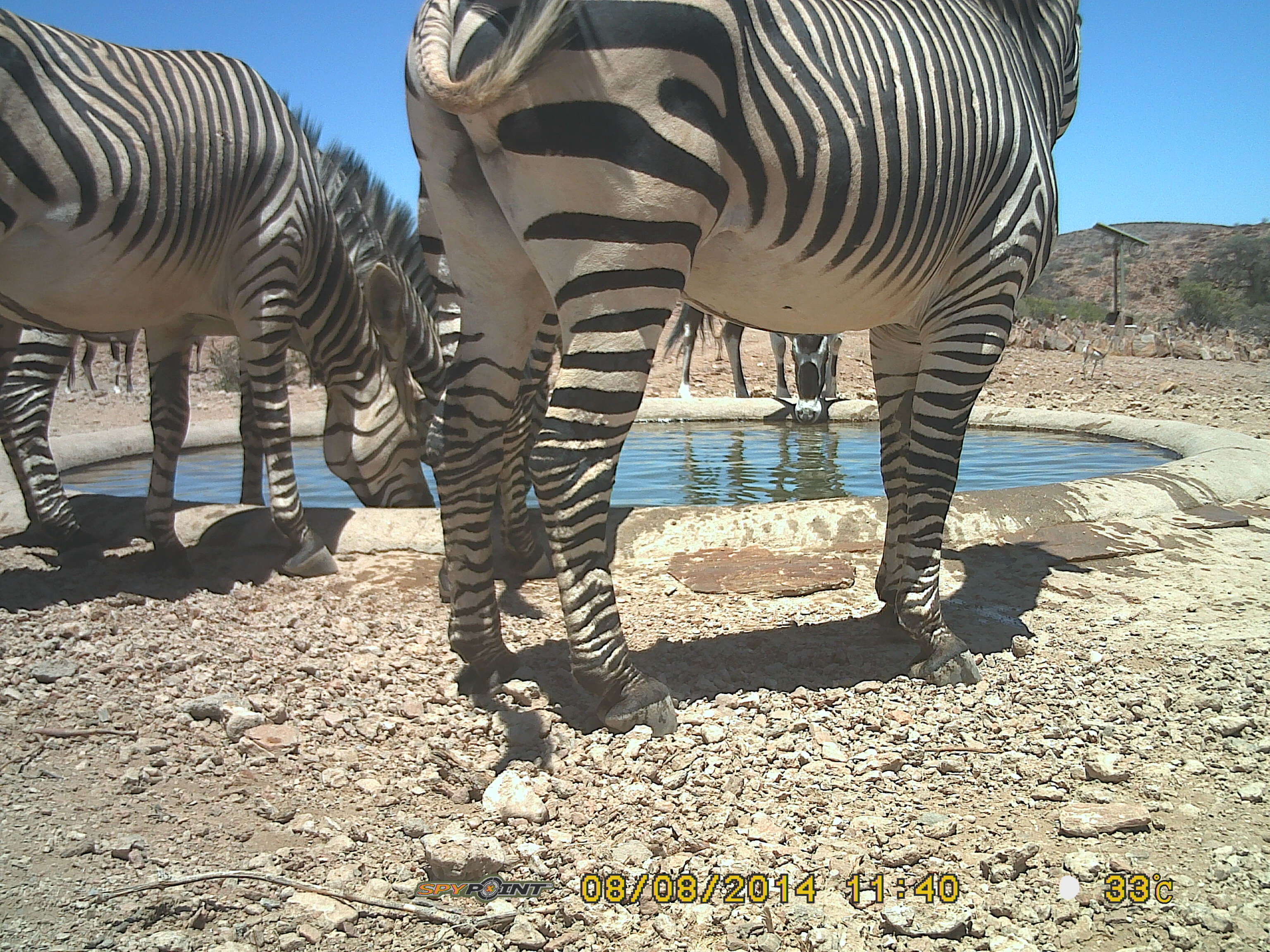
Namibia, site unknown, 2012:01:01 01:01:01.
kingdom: Animalia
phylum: Chordata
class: Mammalia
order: Perissodactyla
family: Equidae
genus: Equus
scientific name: Equus zebra hartmannae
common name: hartmann's mountain zebra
Equus zebra hartmannae (hartmann's mountain zebra).